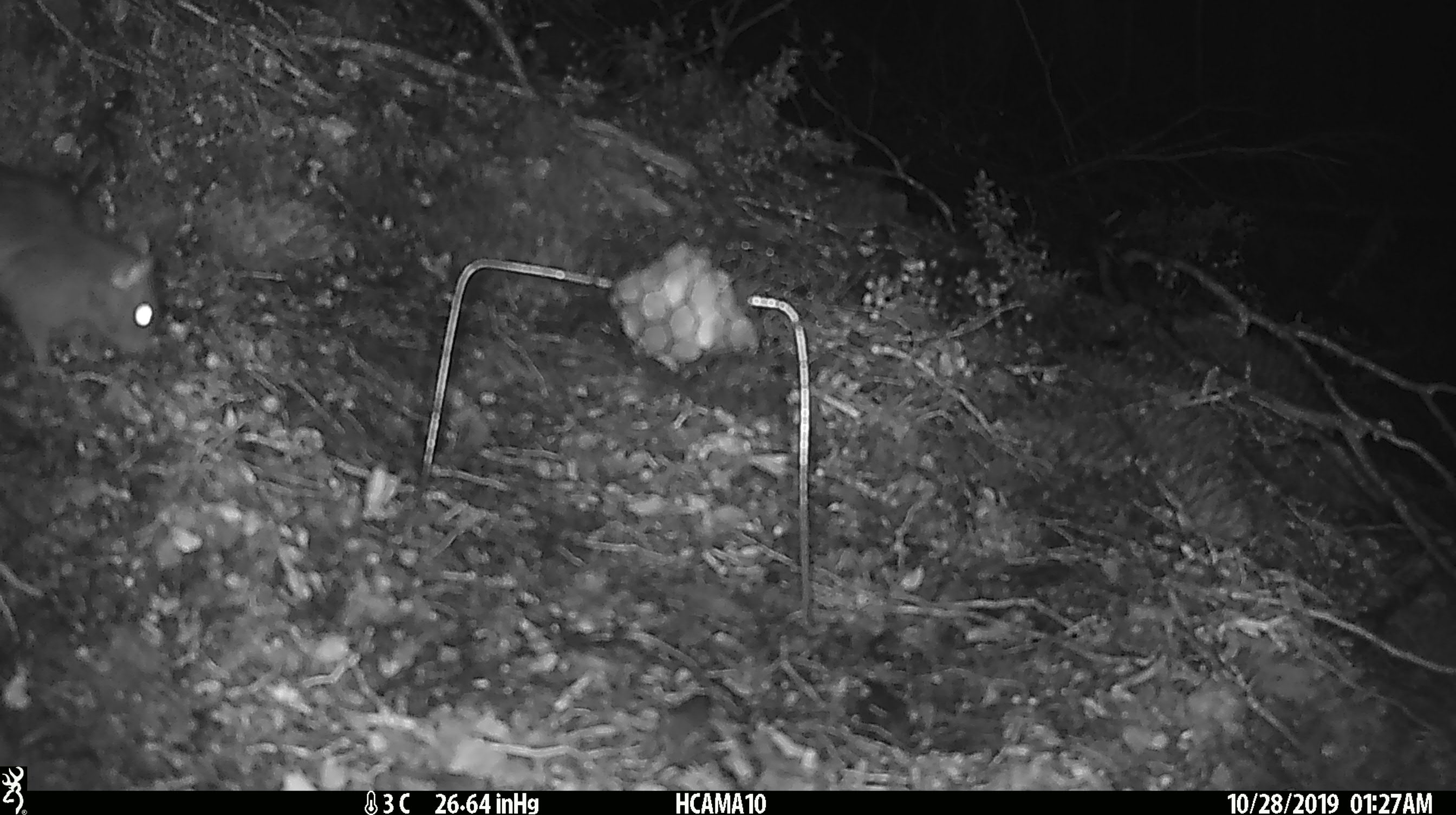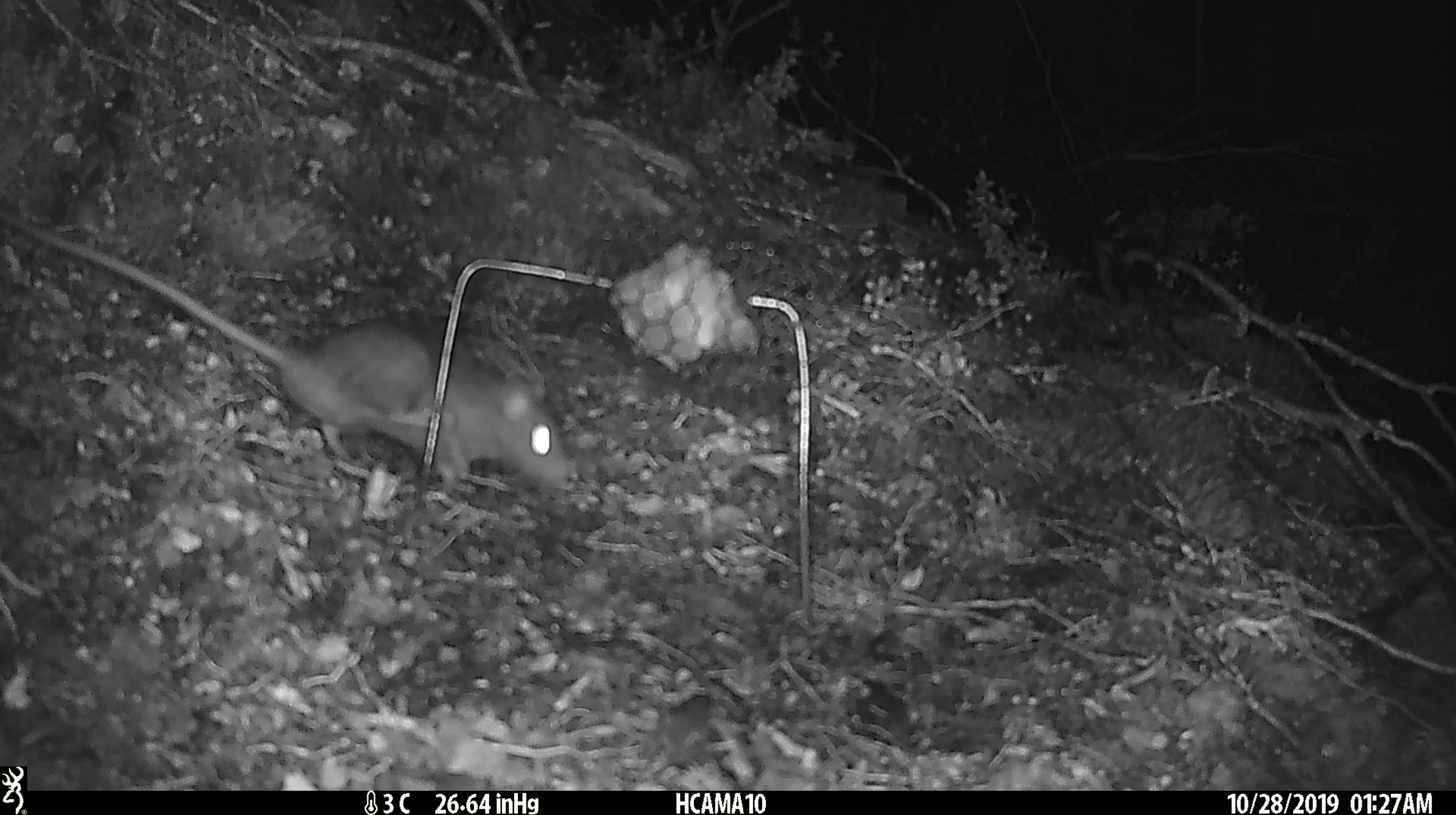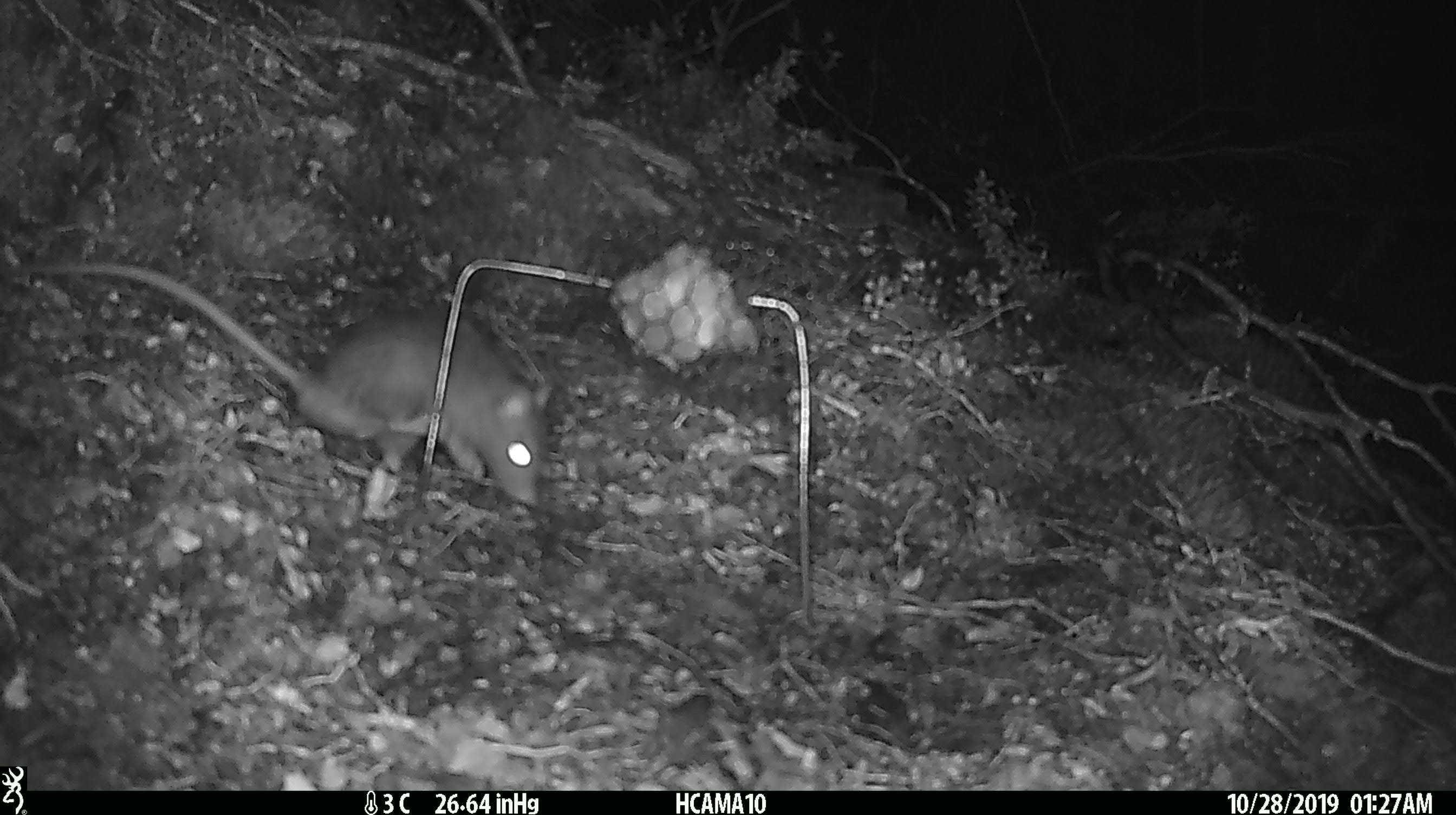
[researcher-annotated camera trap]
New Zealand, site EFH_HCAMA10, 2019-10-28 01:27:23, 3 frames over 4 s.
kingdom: Animalia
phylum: Chordata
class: Mammalia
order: Rodentia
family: Muridae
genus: Rattus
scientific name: Rattus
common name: rat